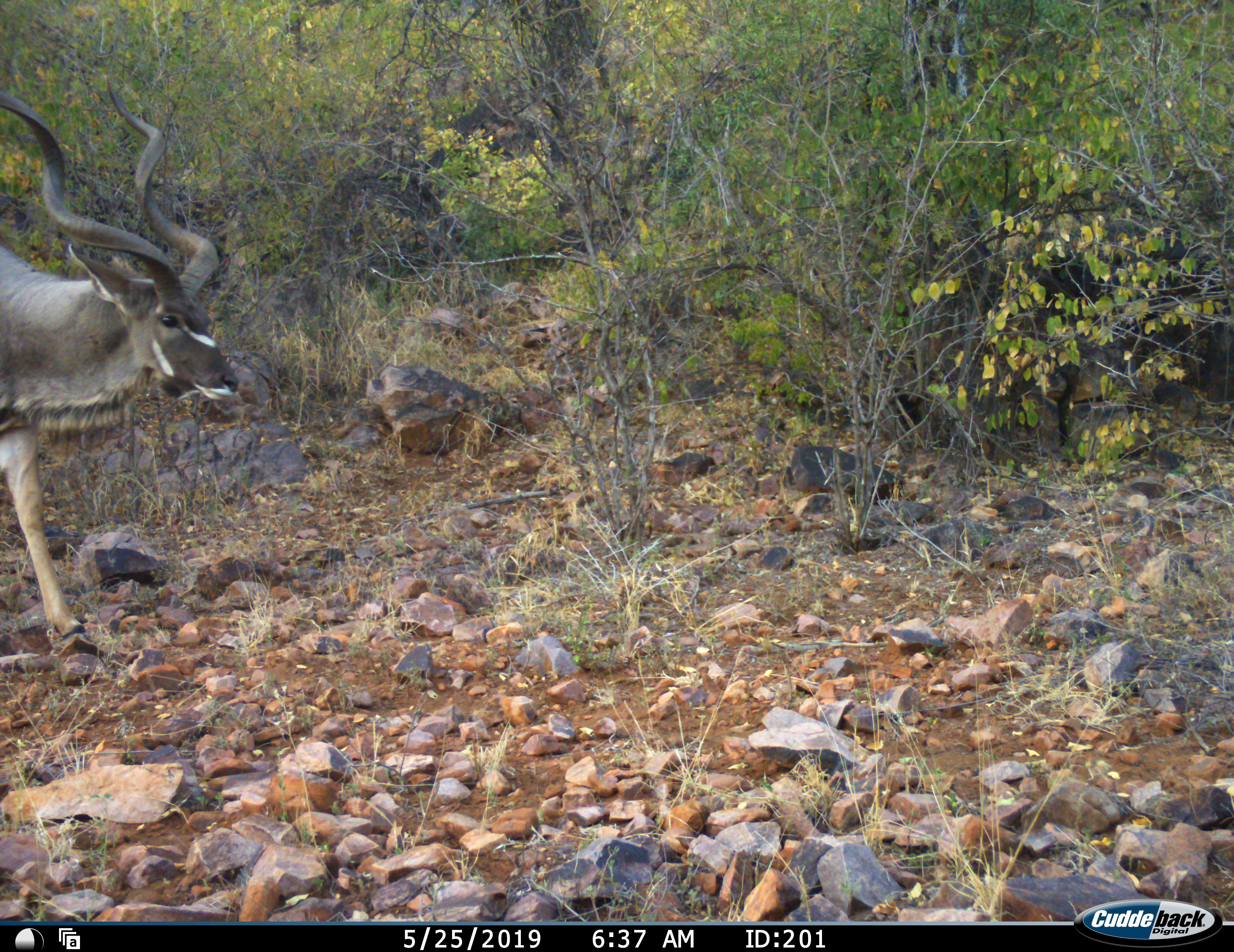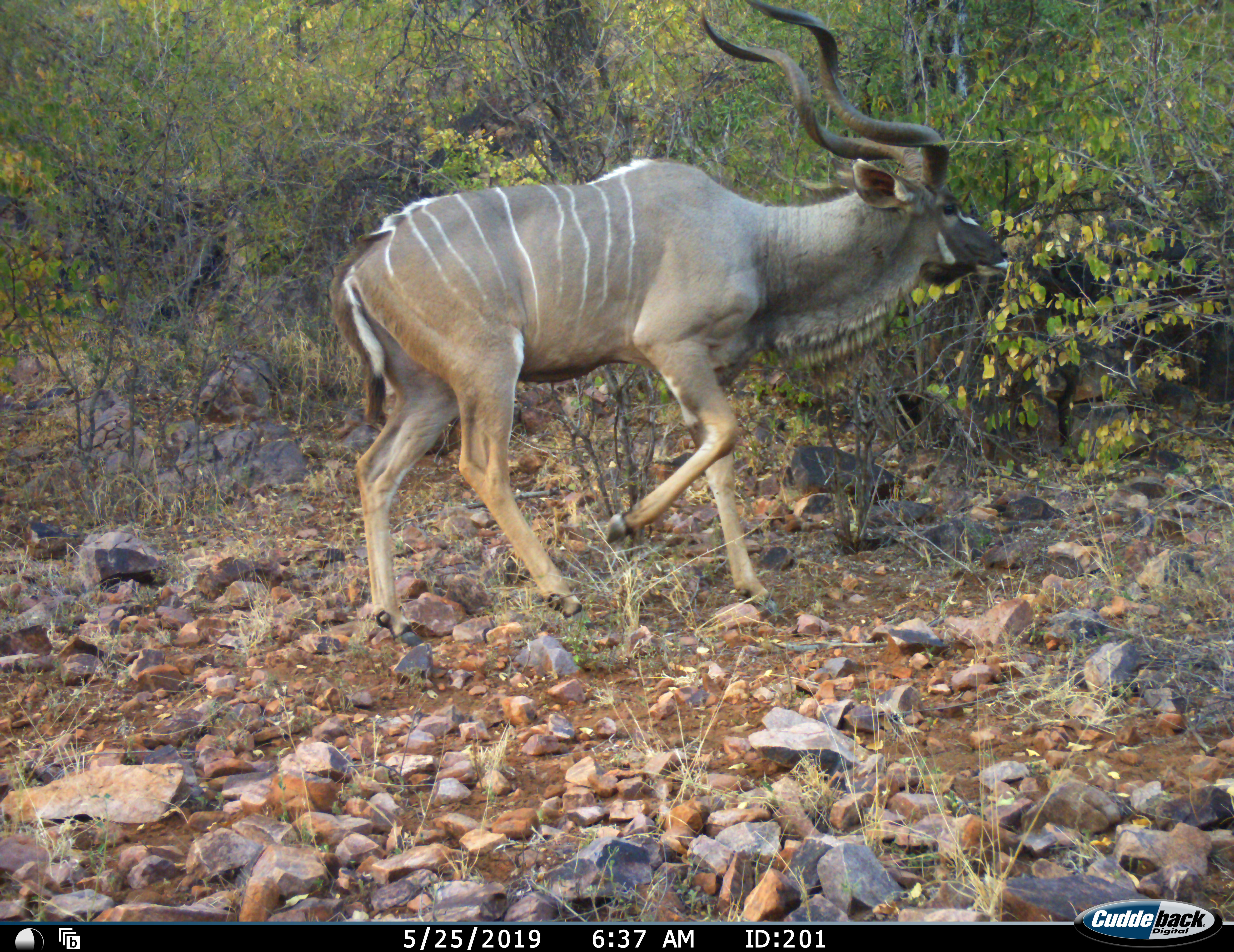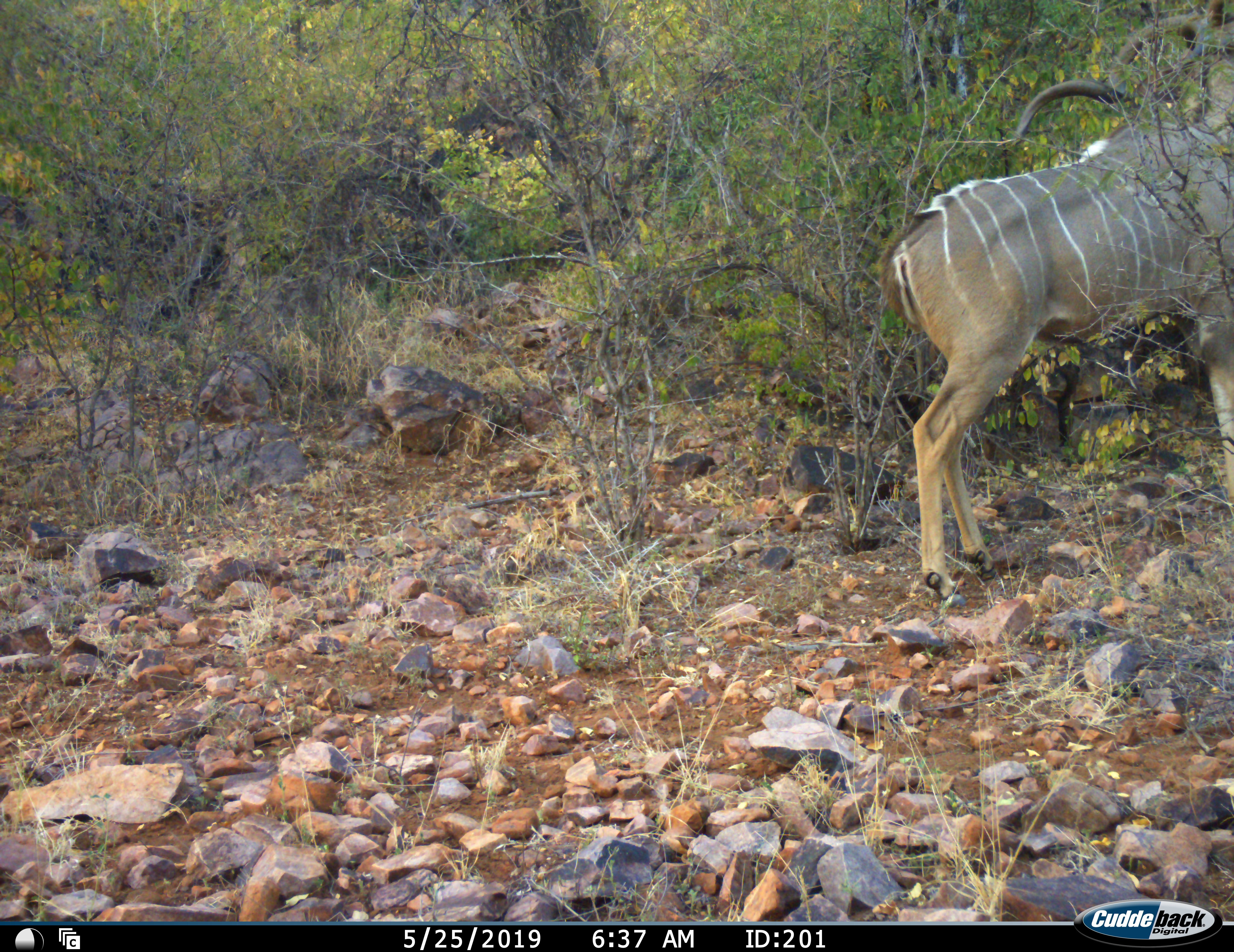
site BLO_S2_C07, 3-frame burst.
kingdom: Animalia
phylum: Chordata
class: Mammalia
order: Artiodactyla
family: Bovidae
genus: Tragelaphus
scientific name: Tragelaphus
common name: kudu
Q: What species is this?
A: Kudu (Tragelaphus).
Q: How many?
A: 1.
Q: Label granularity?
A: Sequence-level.